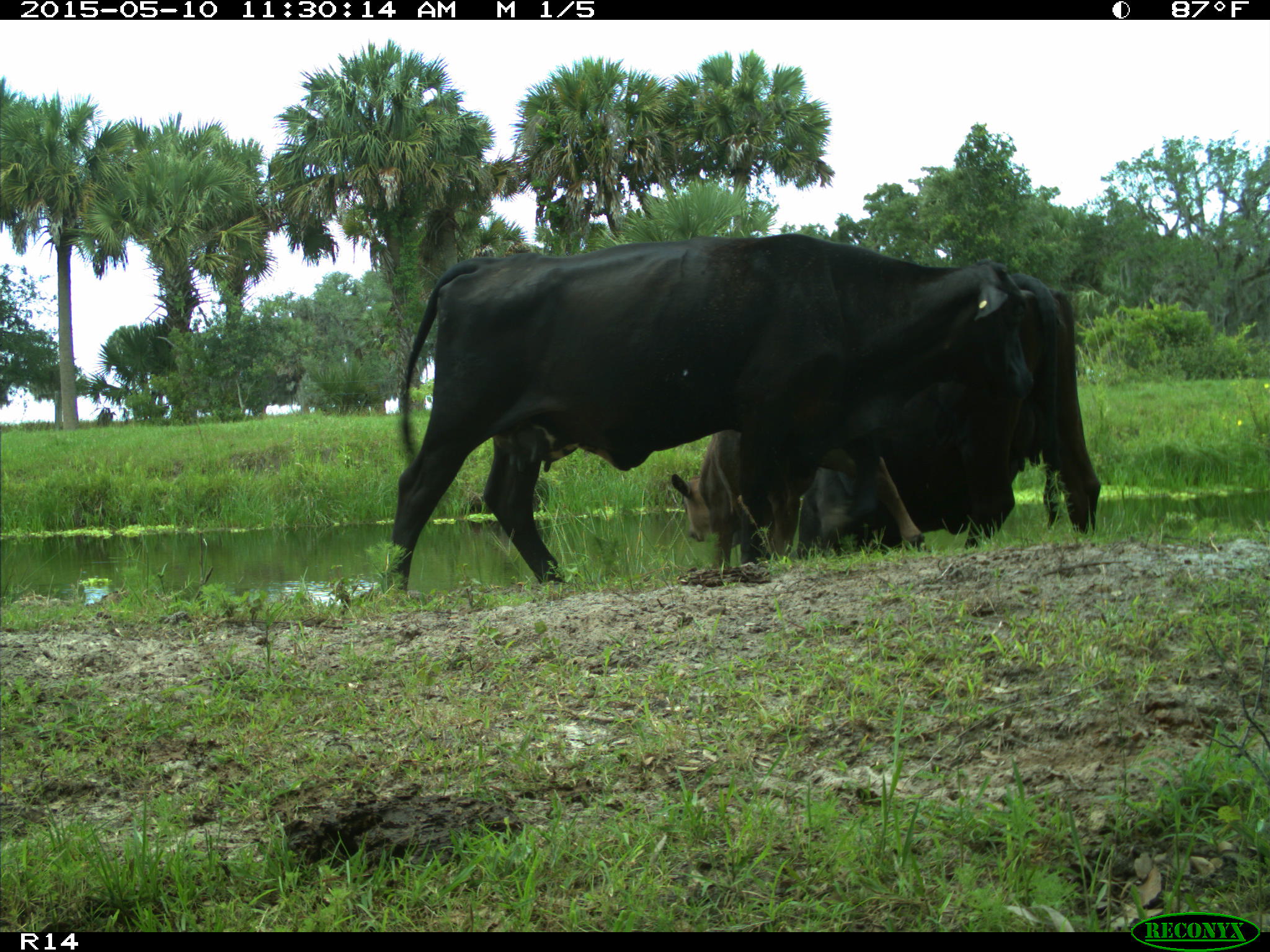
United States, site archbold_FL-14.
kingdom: Animalia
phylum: Chordata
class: Mammalia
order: Artiodactyla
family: Bovidae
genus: Bos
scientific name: Bos taurus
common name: domestic cow